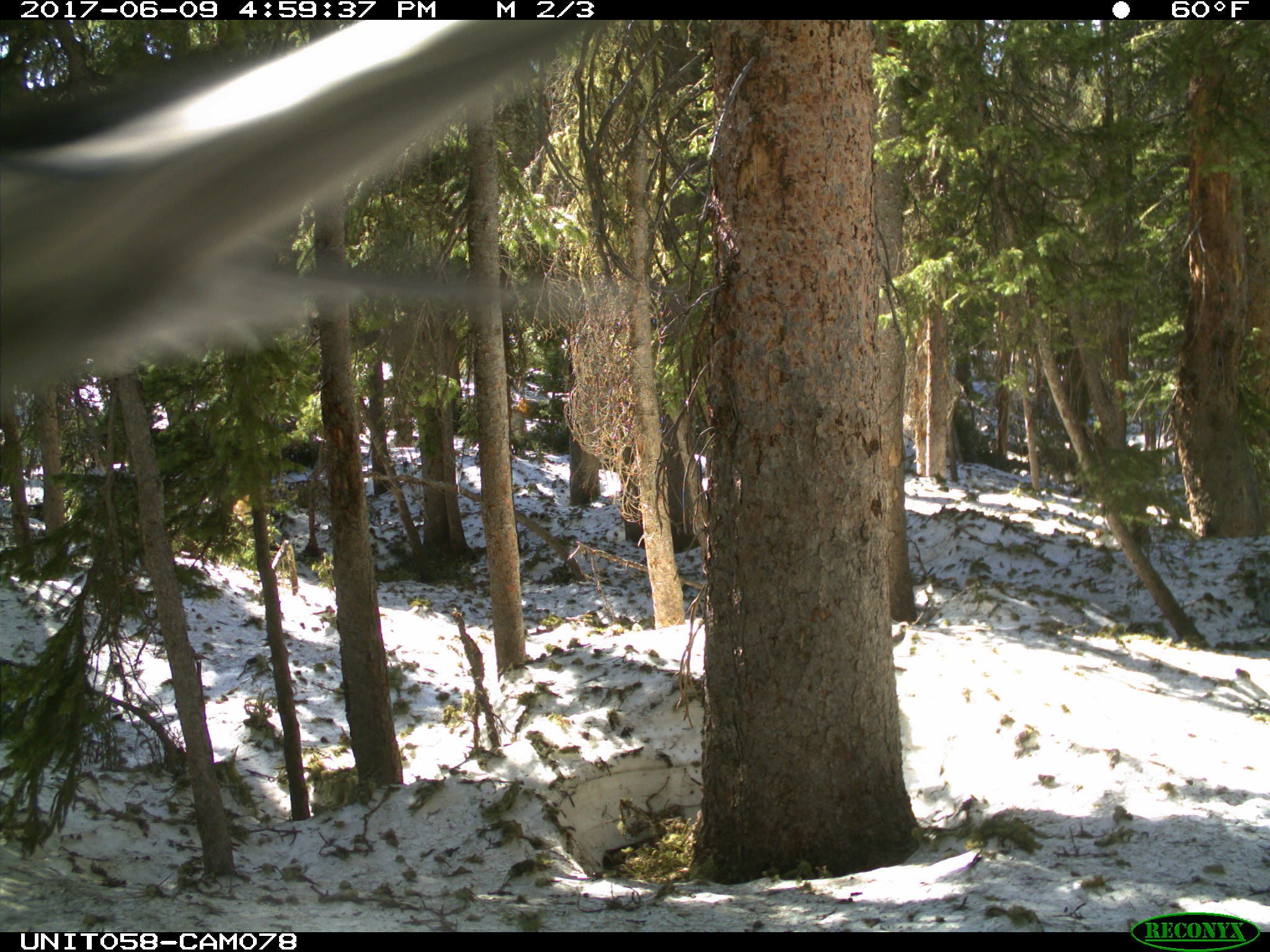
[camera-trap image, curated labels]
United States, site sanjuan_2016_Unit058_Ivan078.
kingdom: Animalia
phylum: Chordata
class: Aves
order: Passeriformes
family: Corvidae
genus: Perisoreus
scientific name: Perisoreus canadensis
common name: canada jay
Perisoreus canadensis (canada jay).